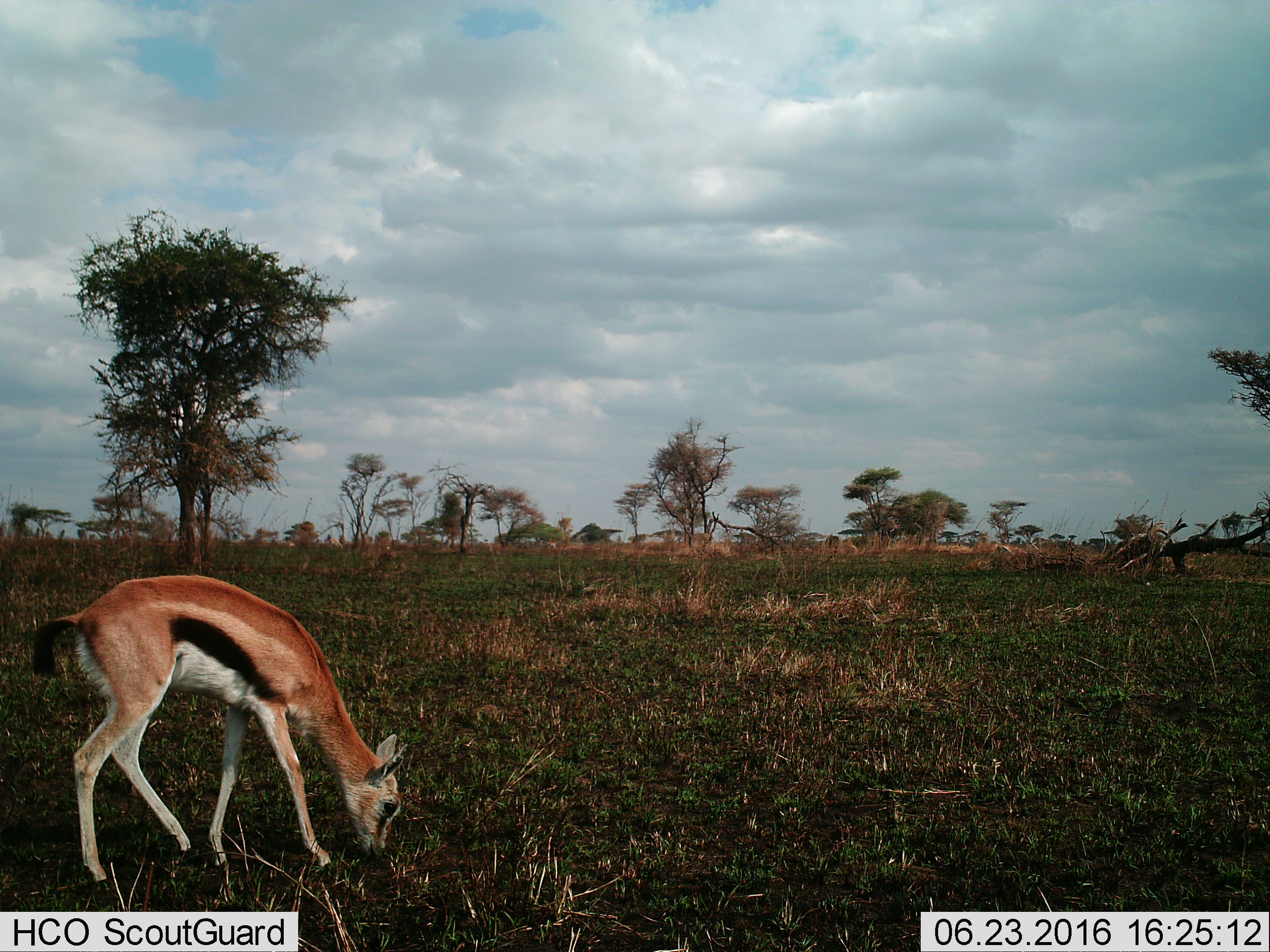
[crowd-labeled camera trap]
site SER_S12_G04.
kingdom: Animalia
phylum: Chordata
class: Mammalia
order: Artiodactyla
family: Bovidae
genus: Eudorcas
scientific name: Eudorcas thomsonii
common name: thomson's gazelle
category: gazellethomsons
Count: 1.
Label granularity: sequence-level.